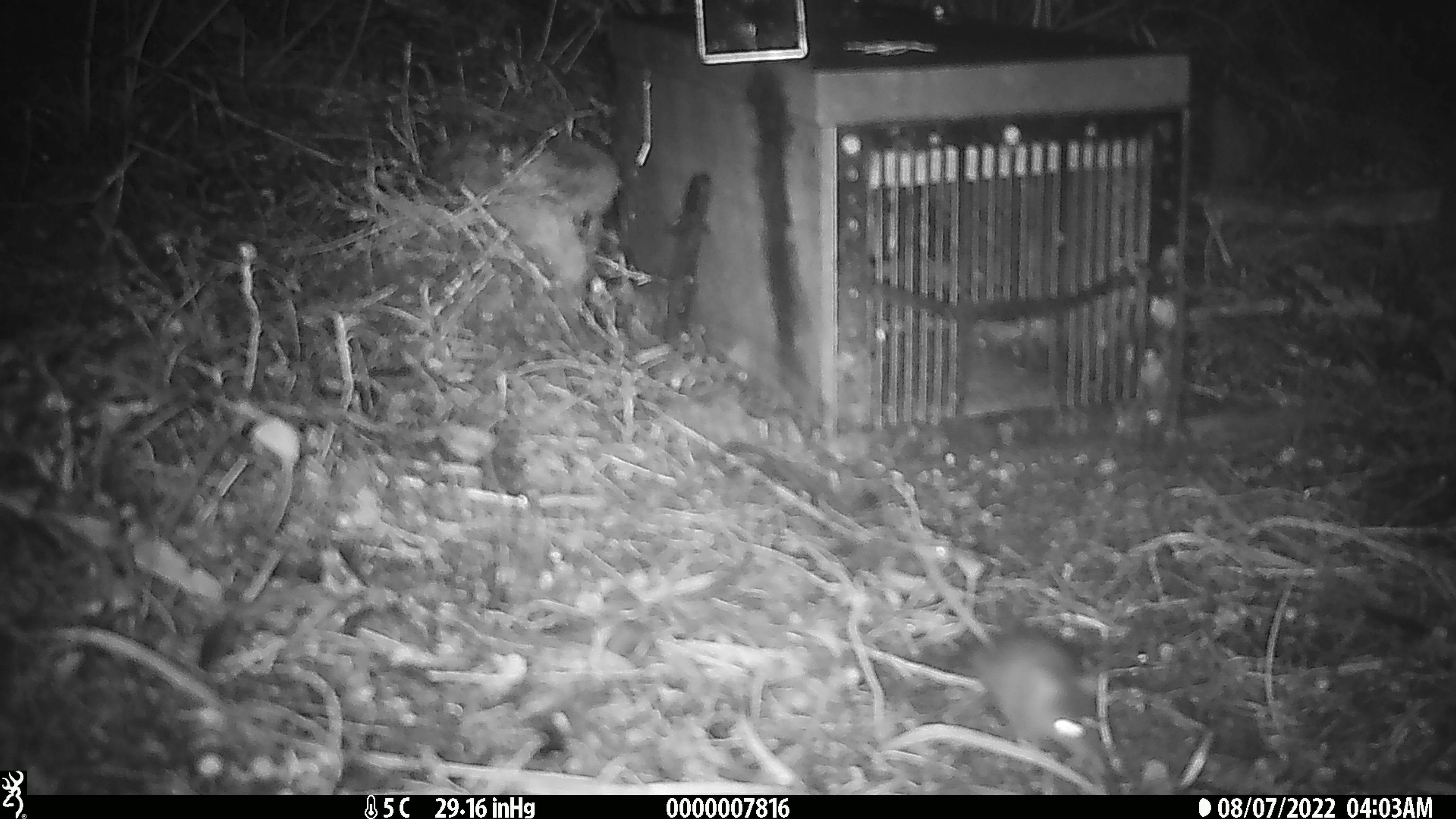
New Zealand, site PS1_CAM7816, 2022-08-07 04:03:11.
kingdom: Animalia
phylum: Chordata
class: Mammalia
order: Rodentia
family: Muridae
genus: Mus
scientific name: Mus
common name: mouse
Mouse (Mus).